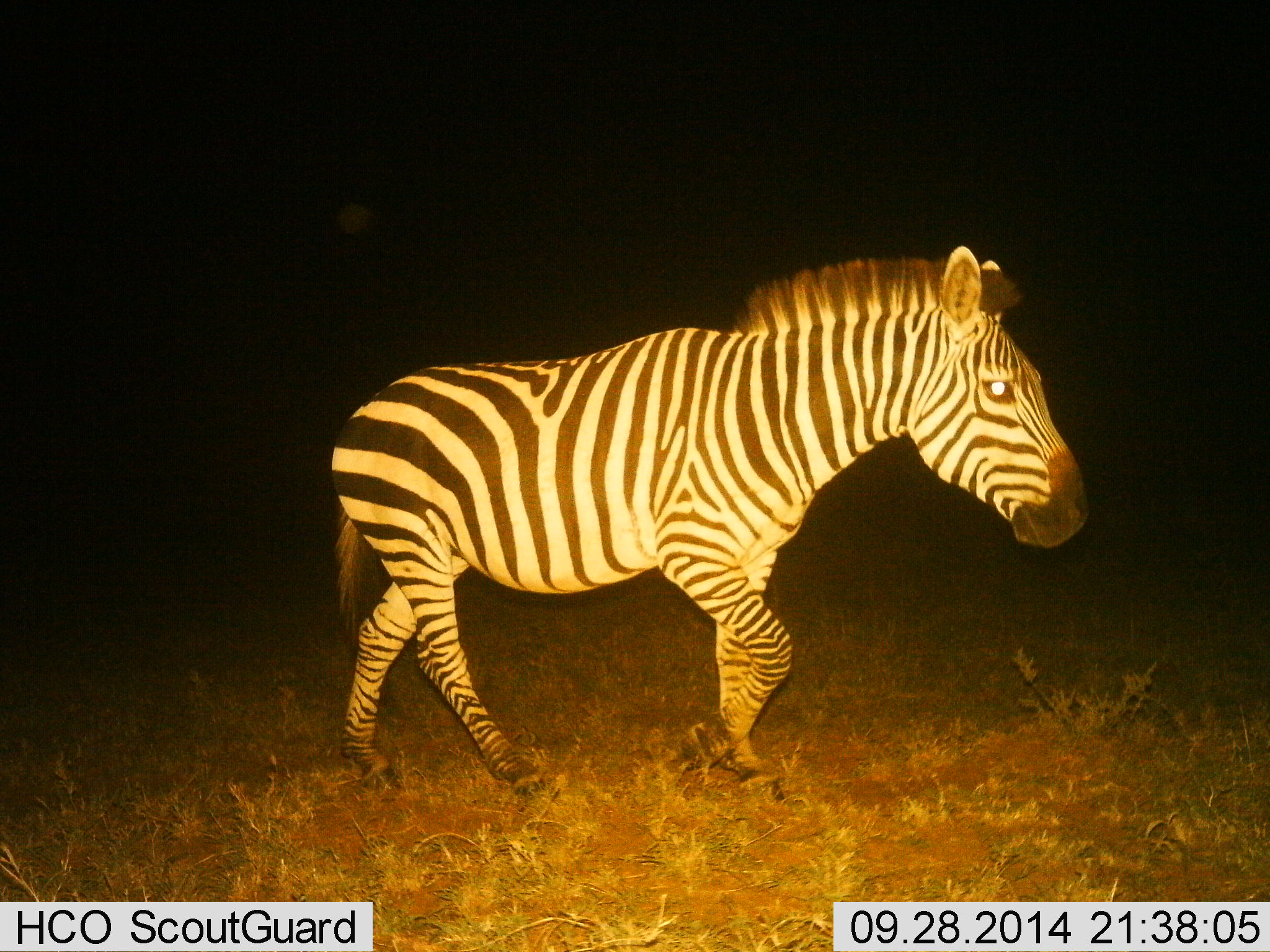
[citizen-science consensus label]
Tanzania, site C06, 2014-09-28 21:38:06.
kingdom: Animalia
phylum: Chordata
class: Mammalia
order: Perissodactyla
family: Equidae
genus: Equus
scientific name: Equus quagga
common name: plains zebra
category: zebra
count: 1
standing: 30%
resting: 0%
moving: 70%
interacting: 0%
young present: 0%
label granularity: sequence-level